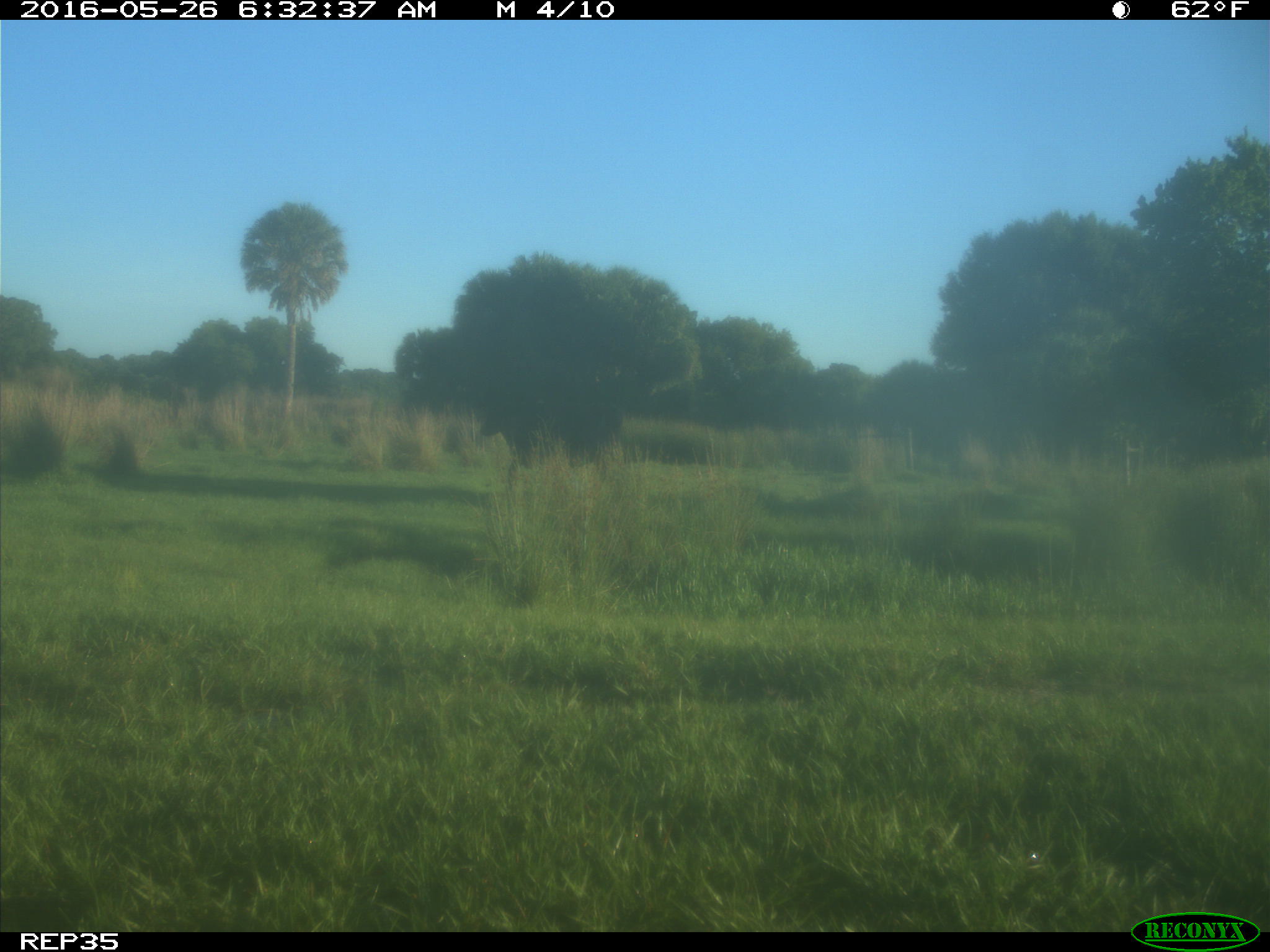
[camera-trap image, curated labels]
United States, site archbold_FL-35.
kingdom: Animalia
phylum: Chordata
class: Mammalia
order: Artiodactyla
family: Bovidae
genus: Bos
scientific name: Bos taurus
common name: domestic cow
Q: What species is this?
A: Bos taurus (domestic cow).